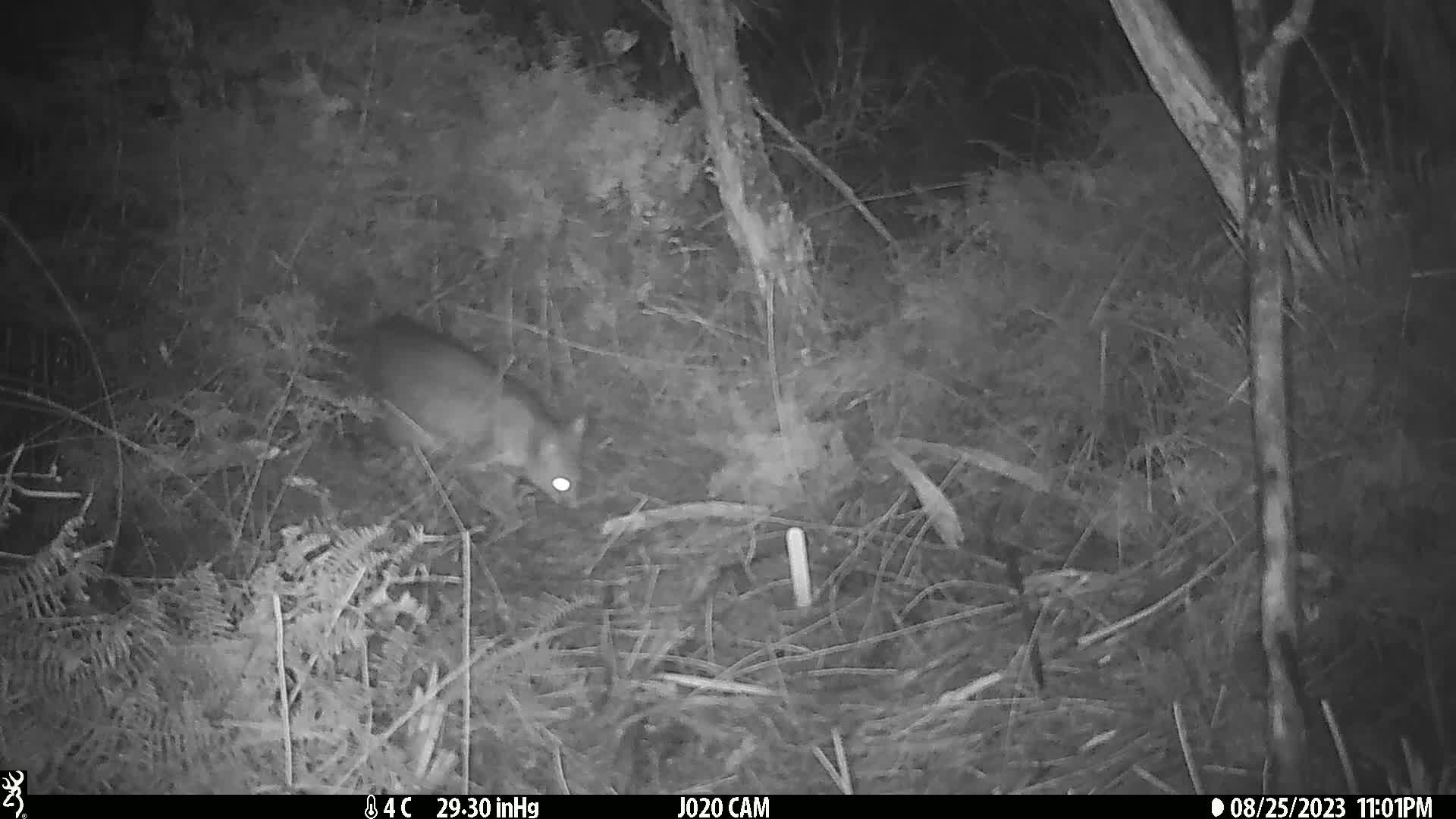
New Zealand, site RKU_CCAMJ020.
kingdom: Animalia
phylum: Chordata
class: Mammalia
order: Diprotodontia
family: Phalangeridae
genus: Trichosurus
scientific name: Trichosurus vulpecula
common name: common brushtail possum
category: possum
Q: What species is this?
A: Possum (common brushtail possum) (Trichosurus vulpecula).